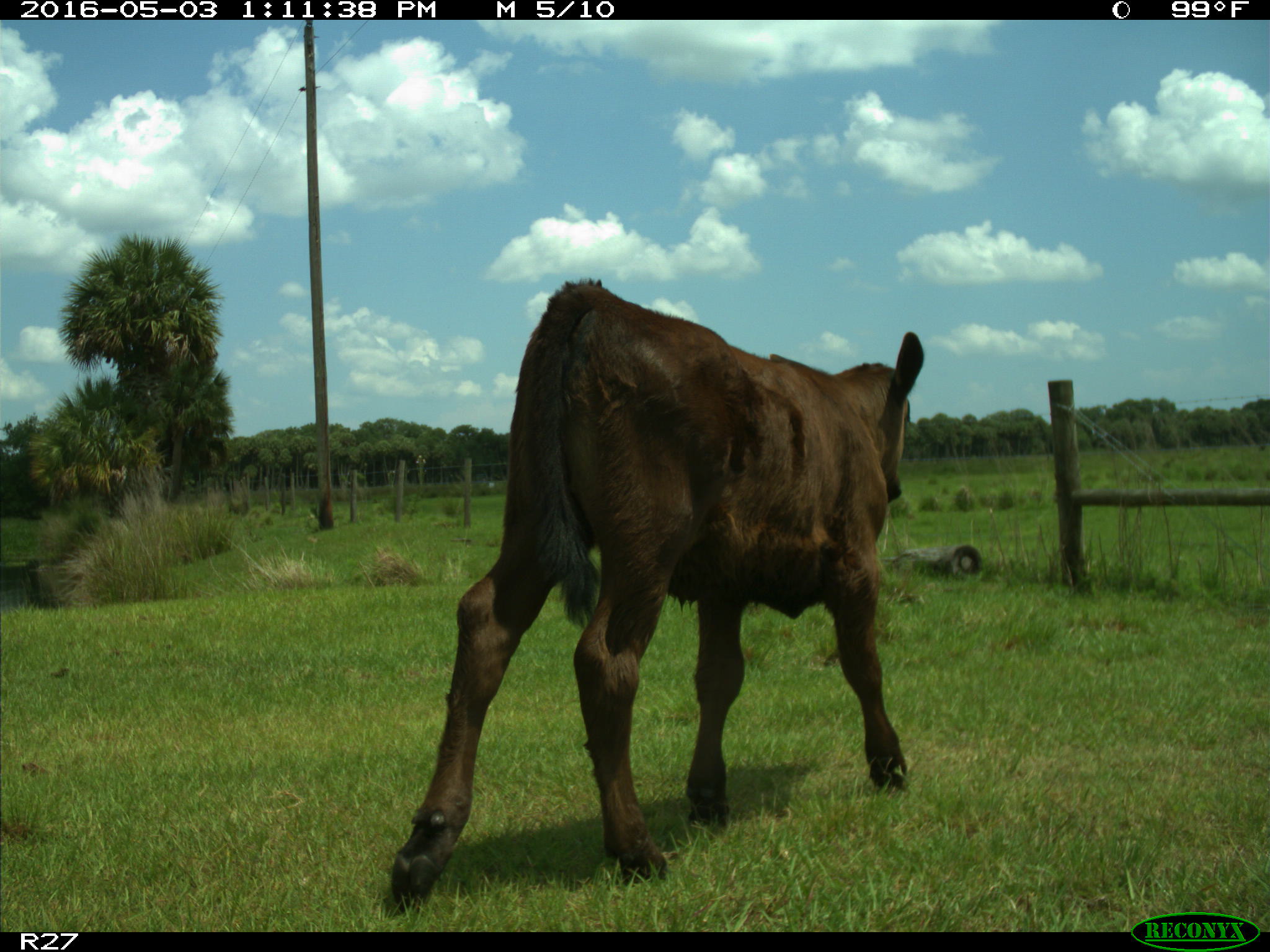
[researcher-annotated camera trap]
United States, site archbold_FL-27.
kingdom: Animalia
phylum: Chordata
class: Mammalia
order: Artiodactyla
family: Bovidae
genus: Bos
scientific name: Bos taurus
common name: domestic cow